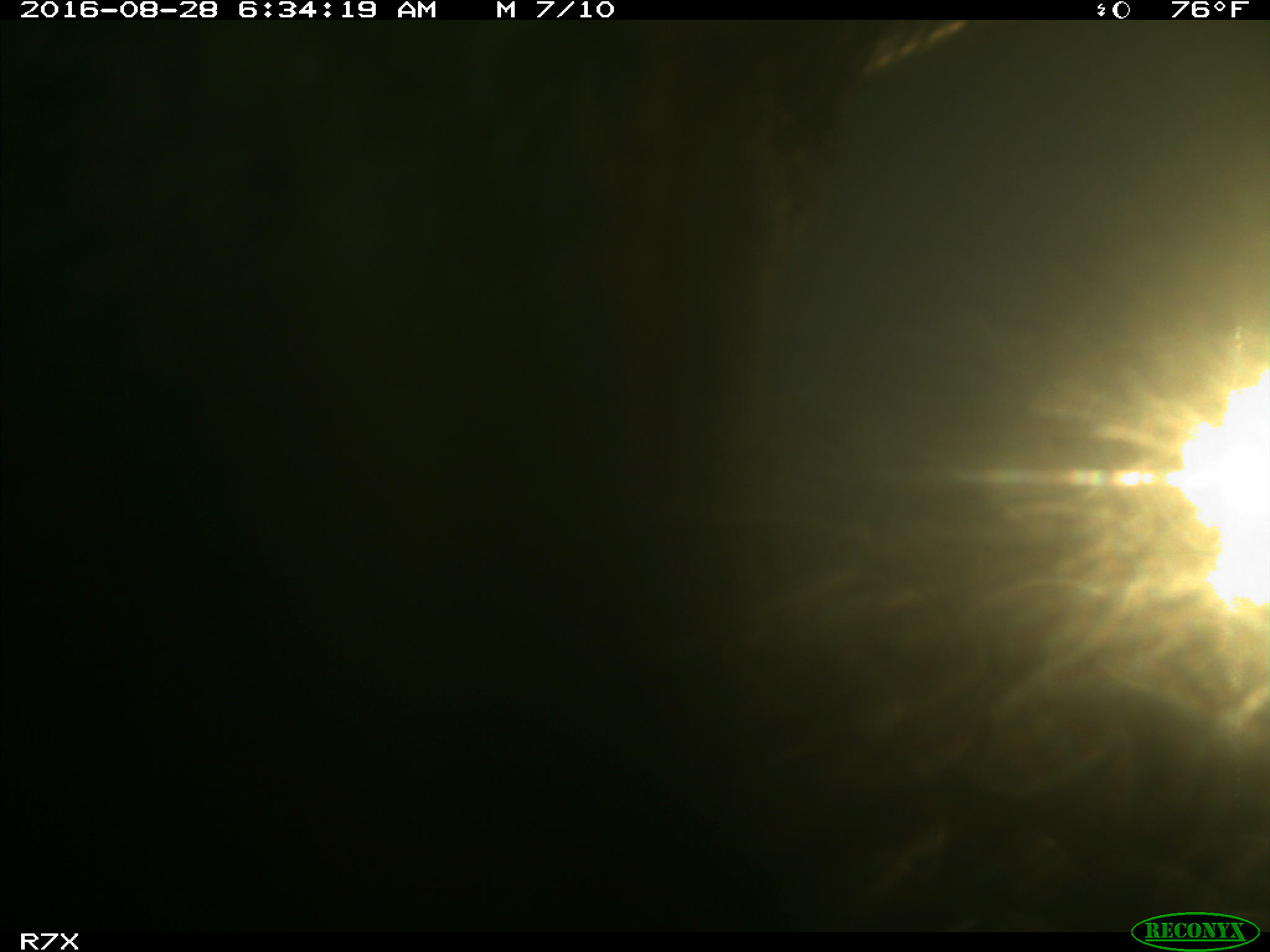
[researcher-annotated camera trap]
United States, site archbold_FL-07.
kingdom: Animalia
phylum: Chordata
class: Mammalia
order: Artiodactyla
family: Bovidae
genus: Bos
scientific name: Bos taurus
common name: domestic cow